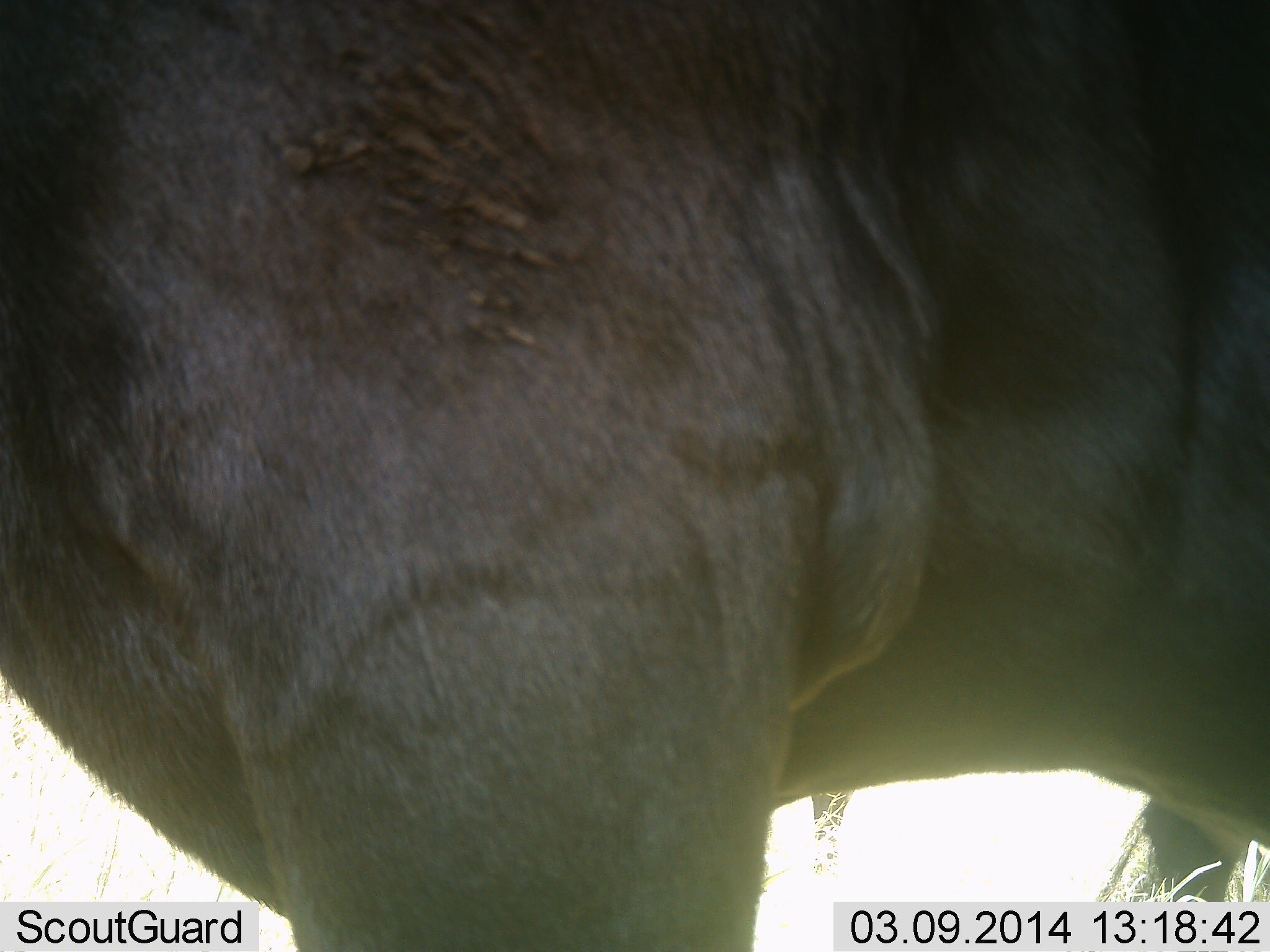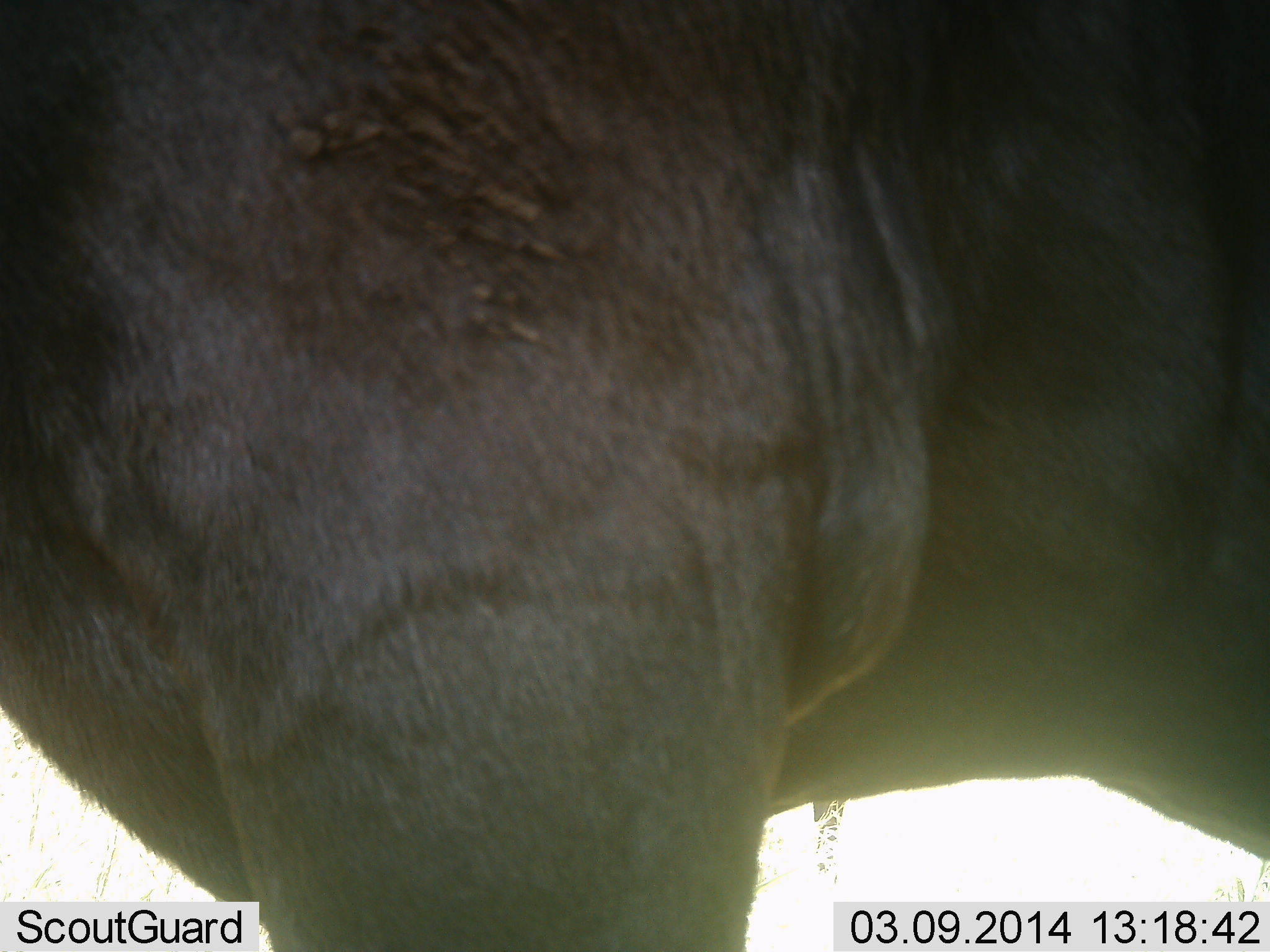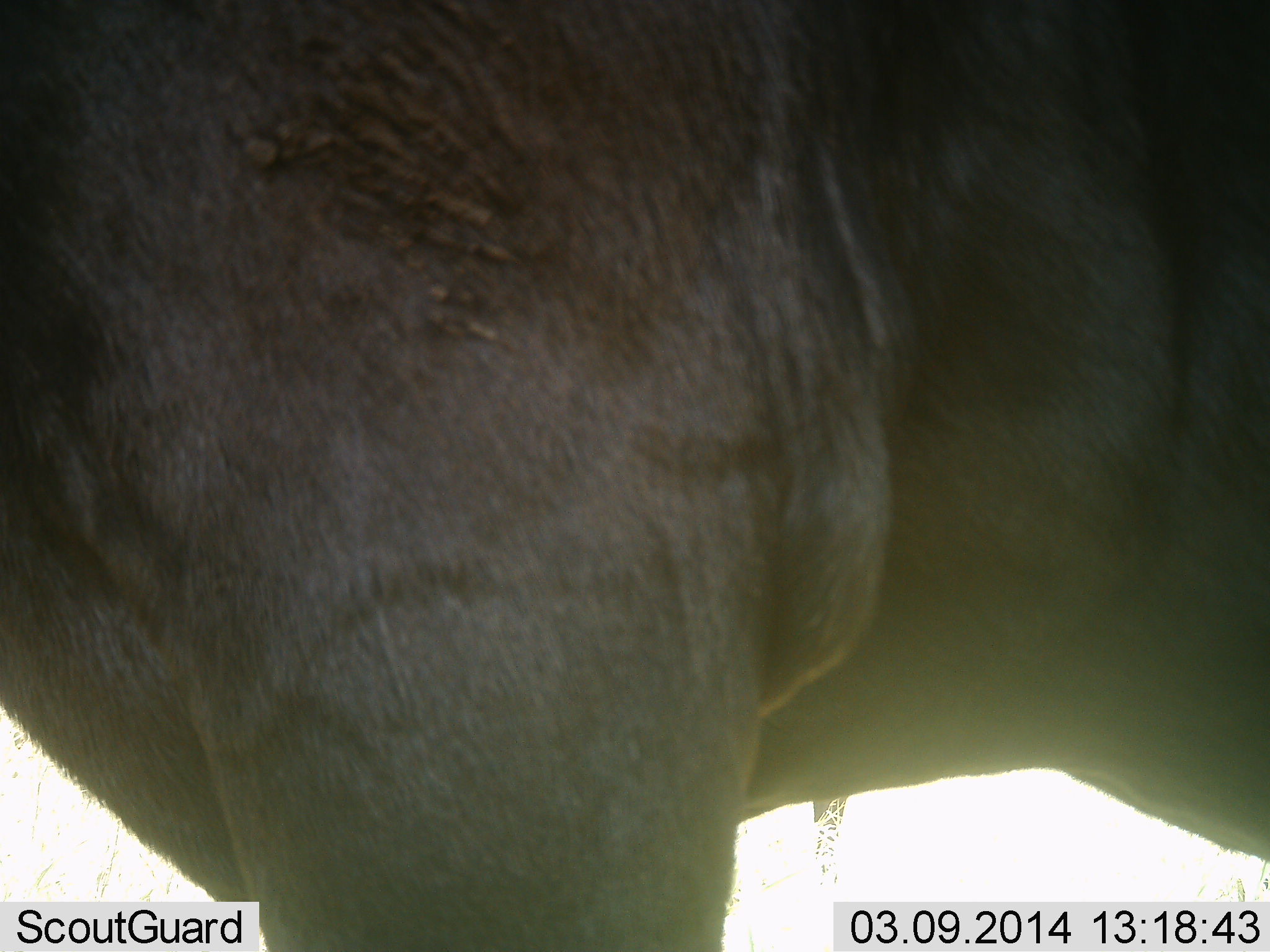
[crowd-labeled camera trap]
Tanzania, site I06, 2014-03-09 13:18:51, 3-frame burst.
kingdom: Animalia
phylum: Chordata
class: Mammalia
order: Artiodactyla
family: Bovidae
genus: Connochaetes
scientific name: Connochaetes taurinus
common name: blue wildebeest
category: wildebeest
Wildebeest (blue wildebeest) (Connochaetes taurinus), count 2. Behavior (volunteer vote fractions): standing 100%, resting 0%, moving 0%, interacting 0%. Young present (vote fraction): 0%. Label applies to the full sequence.